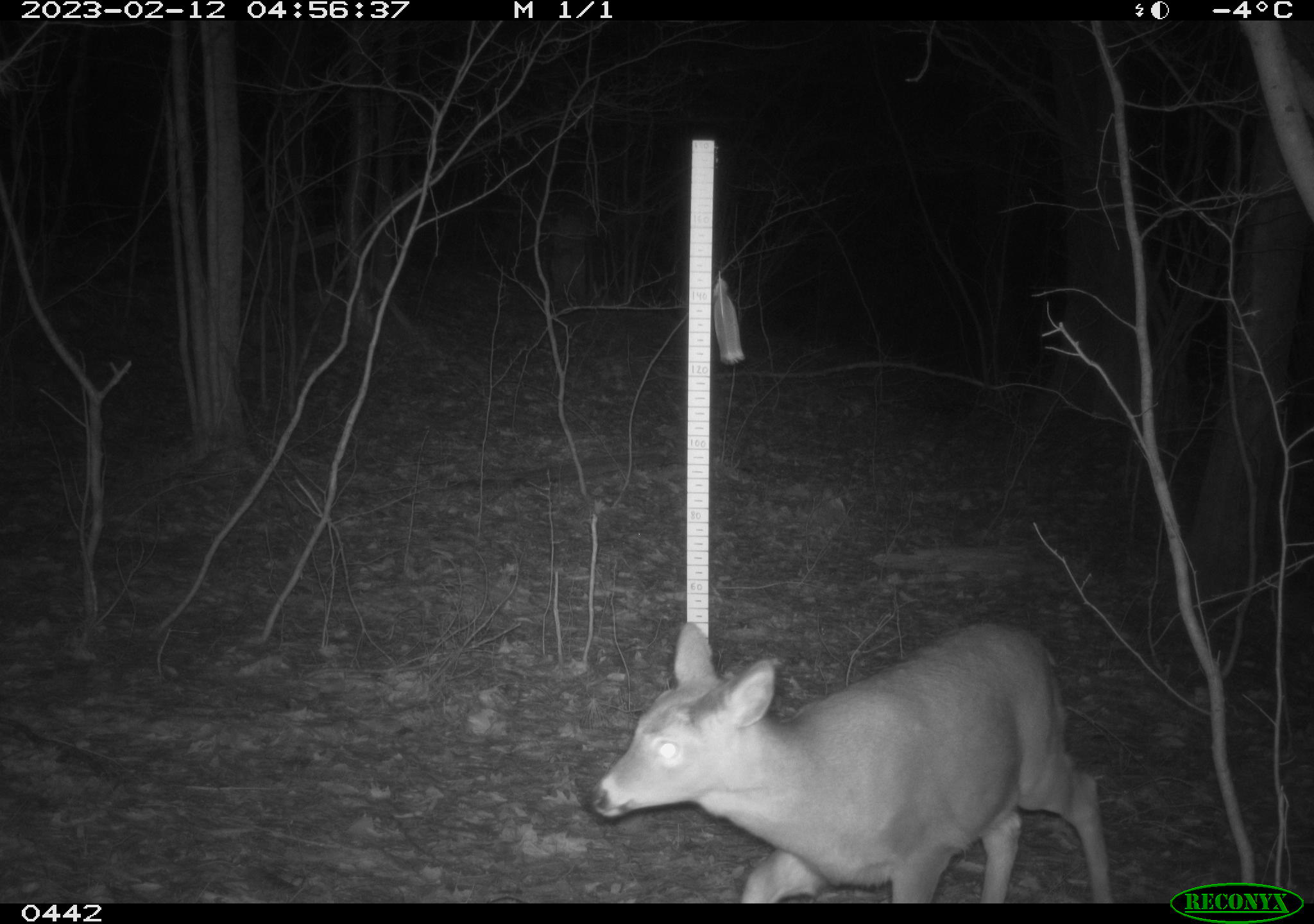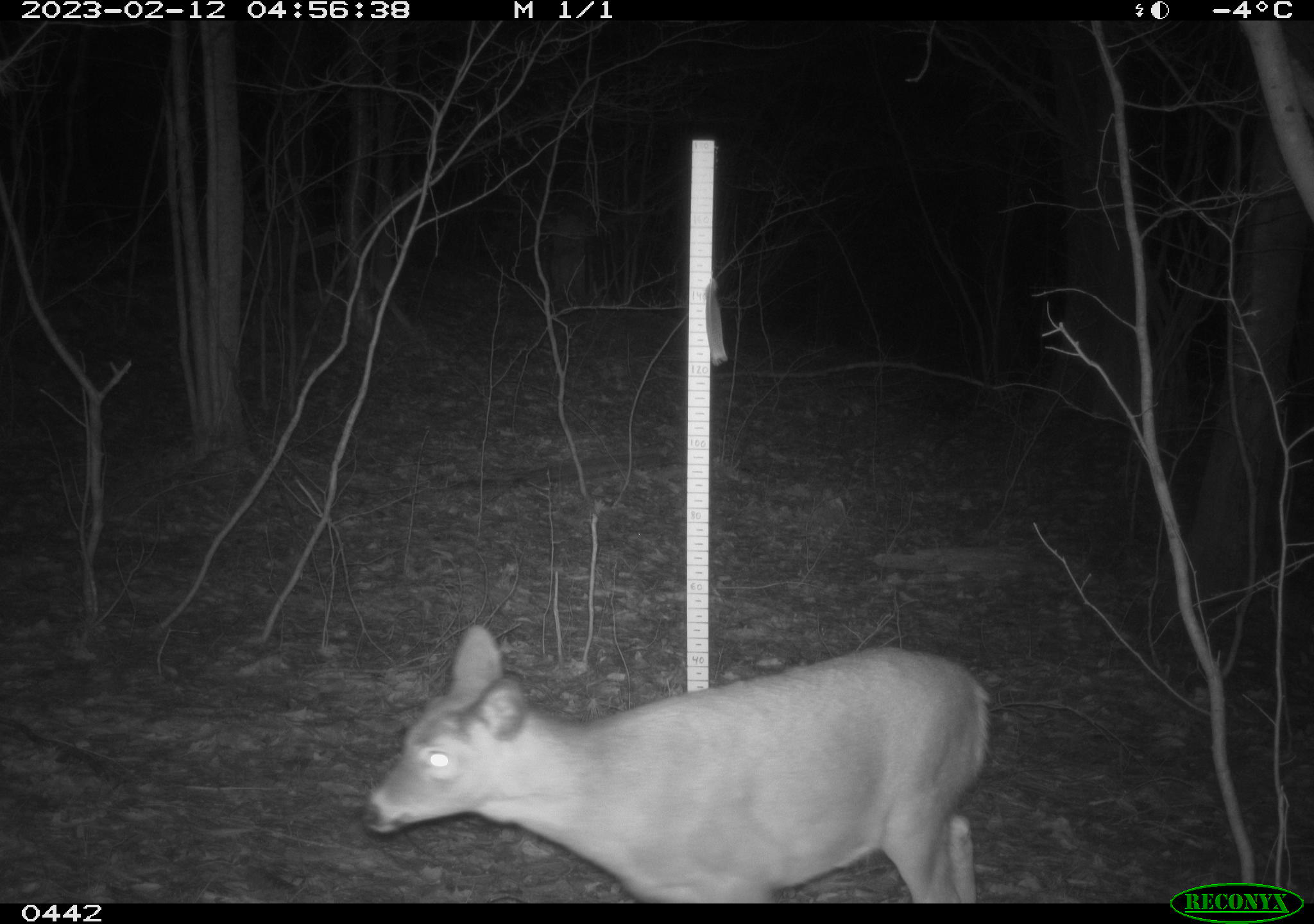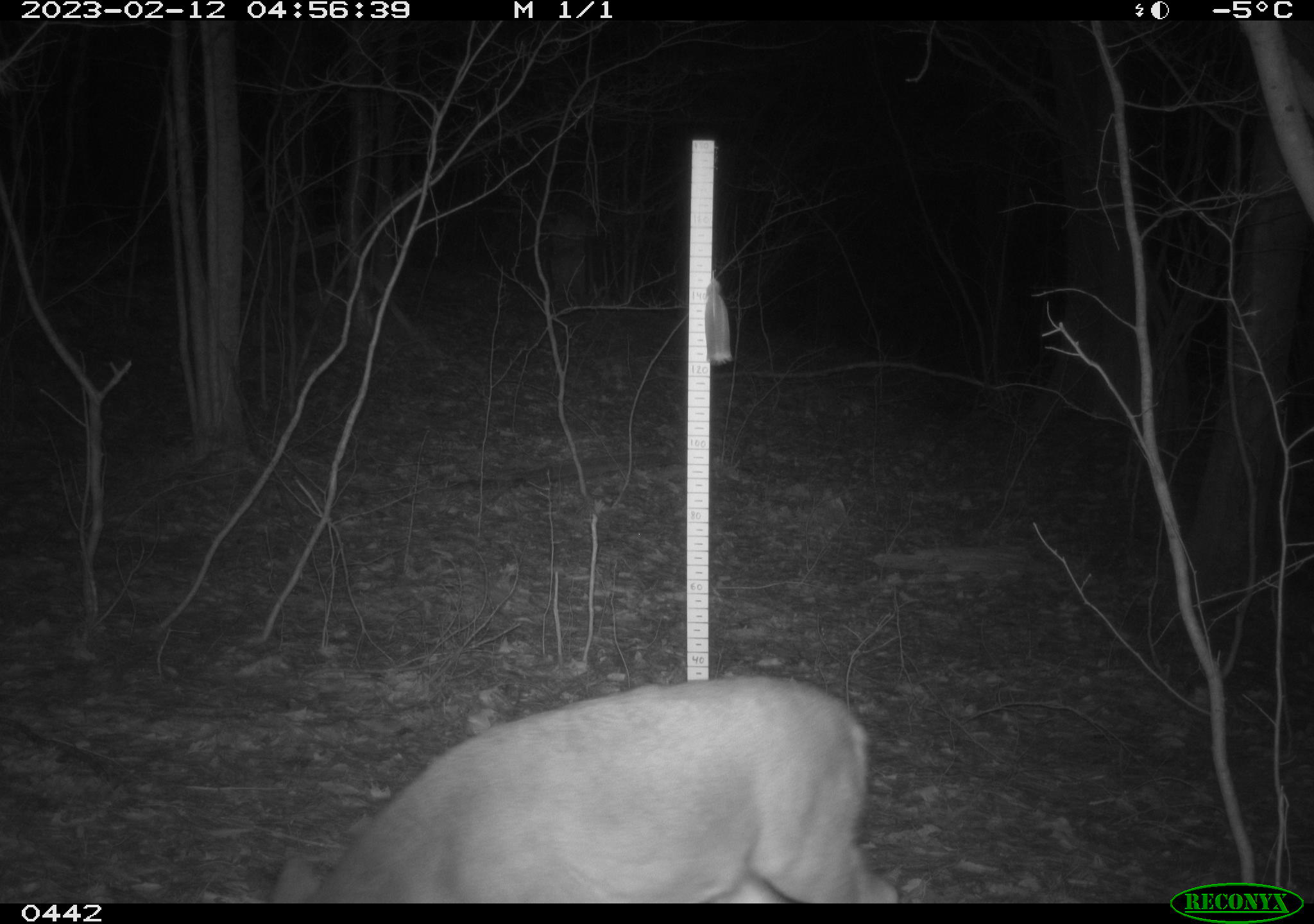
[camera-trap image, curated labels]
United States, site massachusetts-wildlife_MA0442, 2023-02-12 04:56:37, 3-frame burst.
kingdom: Animalia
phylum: Chordata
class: Mammalia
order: Artiodactyla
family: Cervidae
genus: Odocoileus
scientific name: Odocoileus virginianus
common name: white-tailed deer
White-tailed deer (Odocoileus virginianus).